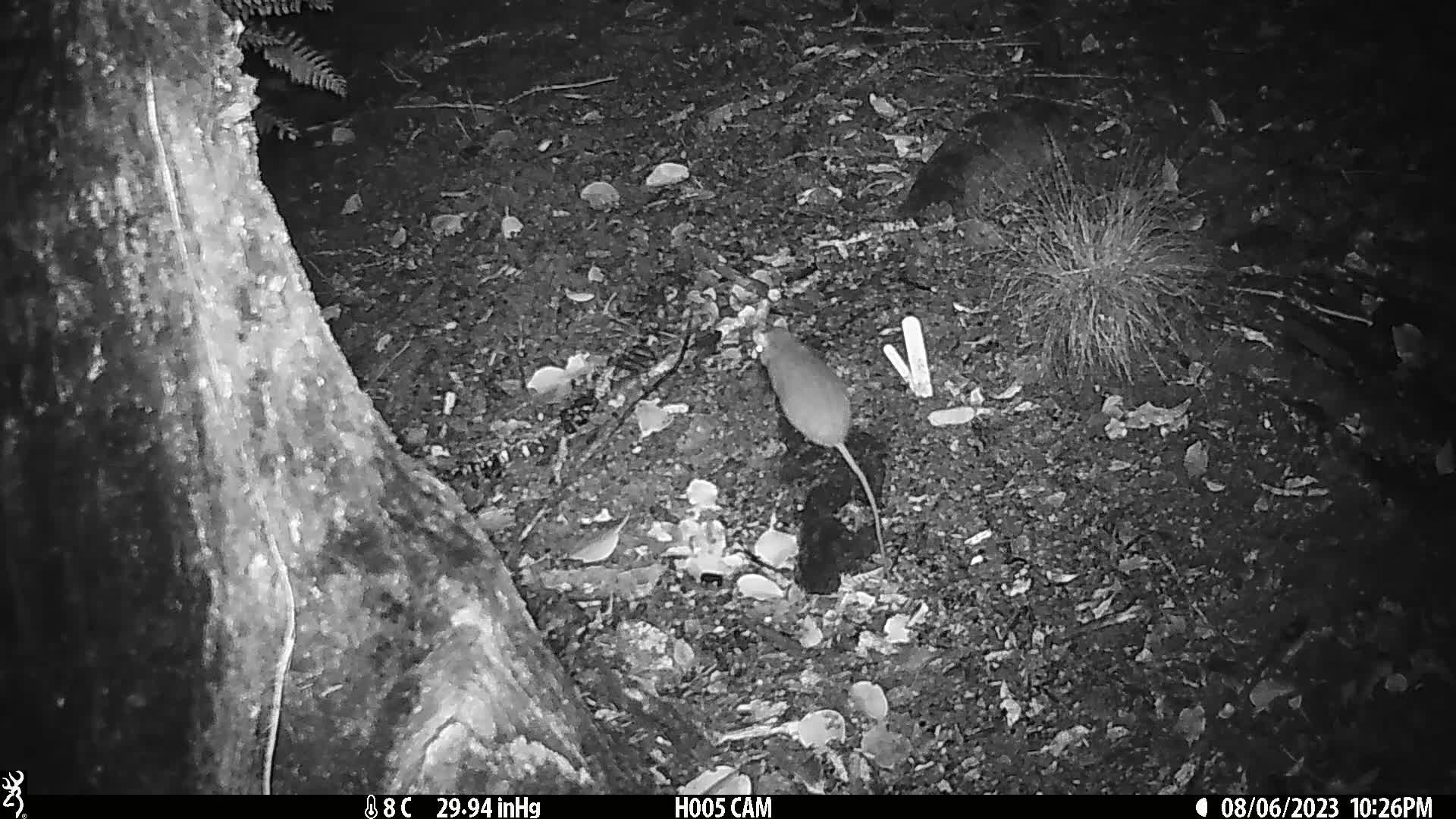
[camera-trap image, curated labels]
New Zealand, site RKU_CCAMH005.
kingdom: Animalia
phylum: Chordata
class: Mammalia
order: Rodentia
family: Muridae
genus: Rattus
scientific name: Rattus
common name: rat